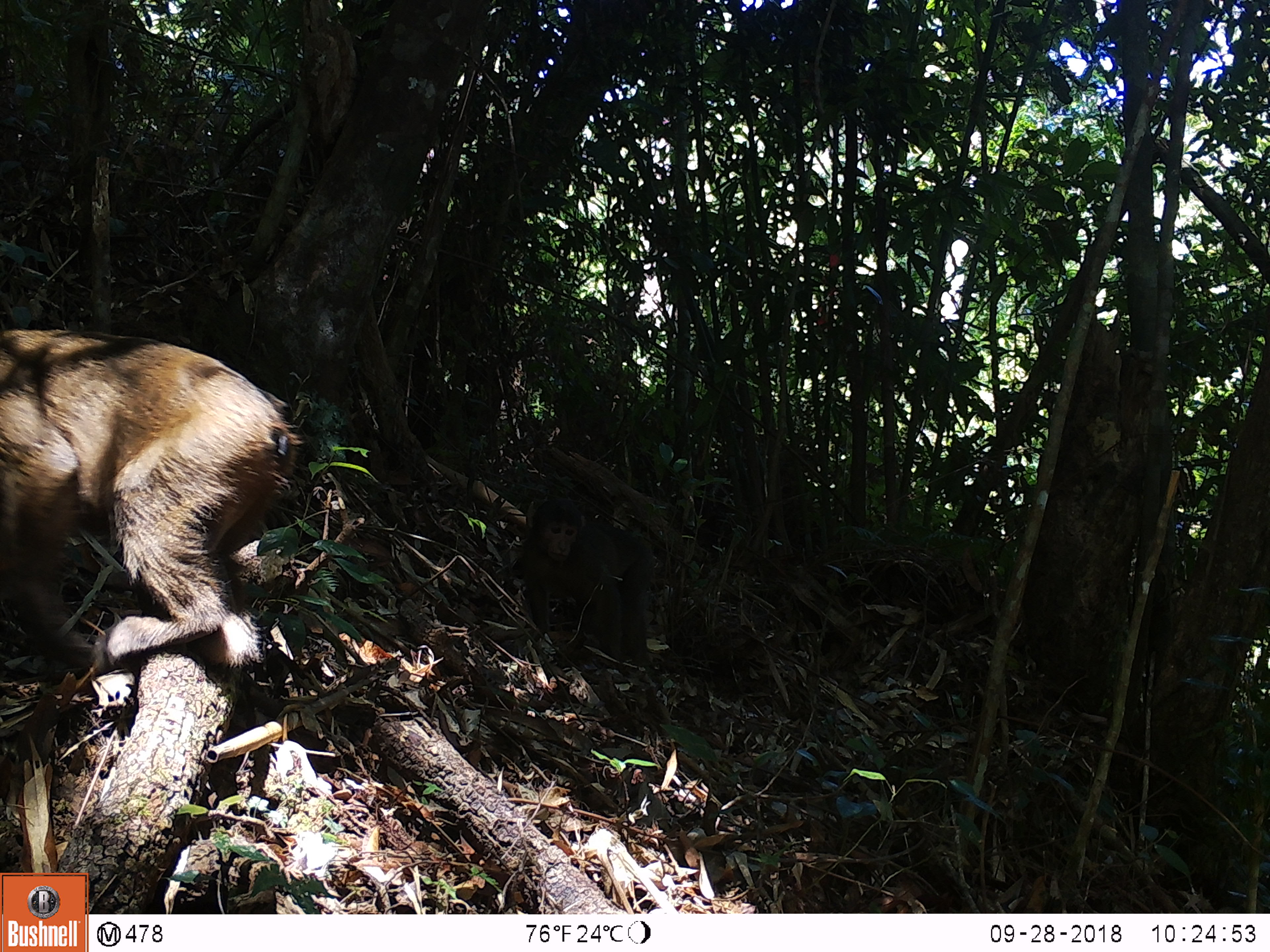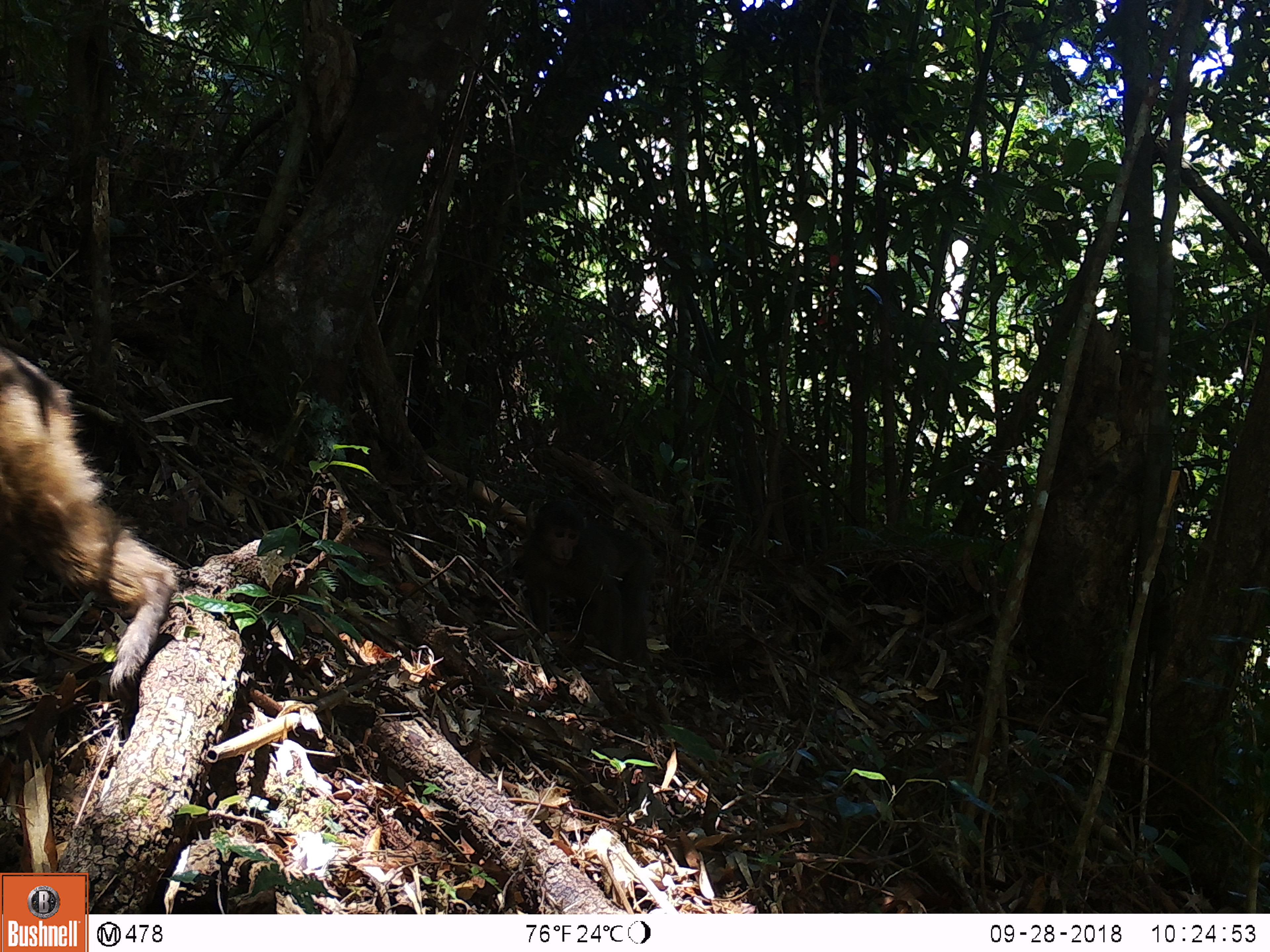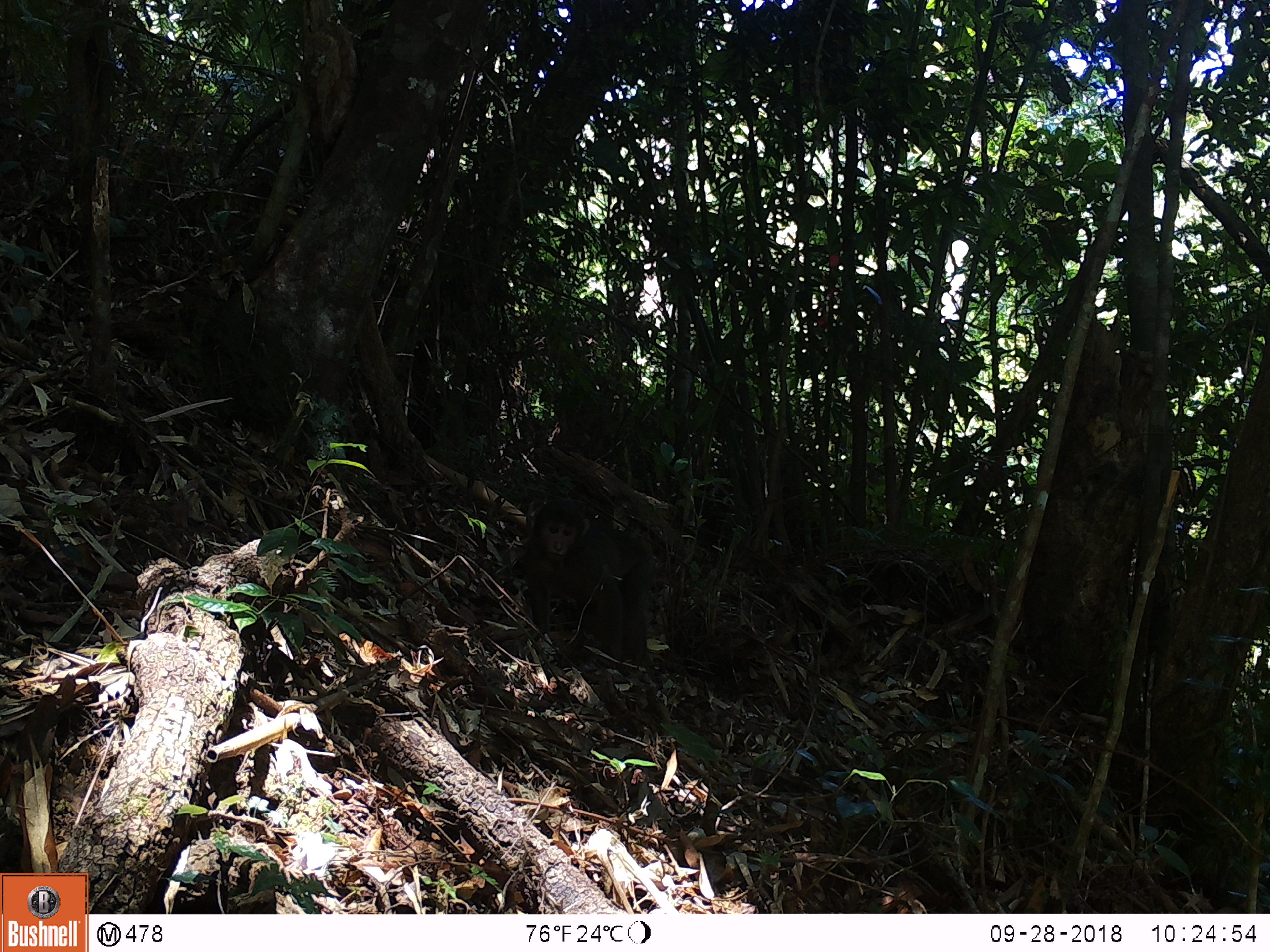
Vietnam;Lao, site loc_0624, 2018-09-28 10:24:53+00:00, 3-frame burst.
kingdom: Animalia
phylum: Chordata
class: Mammalia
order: Primates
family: Cercopithecidae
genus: Macaca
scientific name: Macaca arctoides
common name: stump-tailed macaque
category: stump tailed macaque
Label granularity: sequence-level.